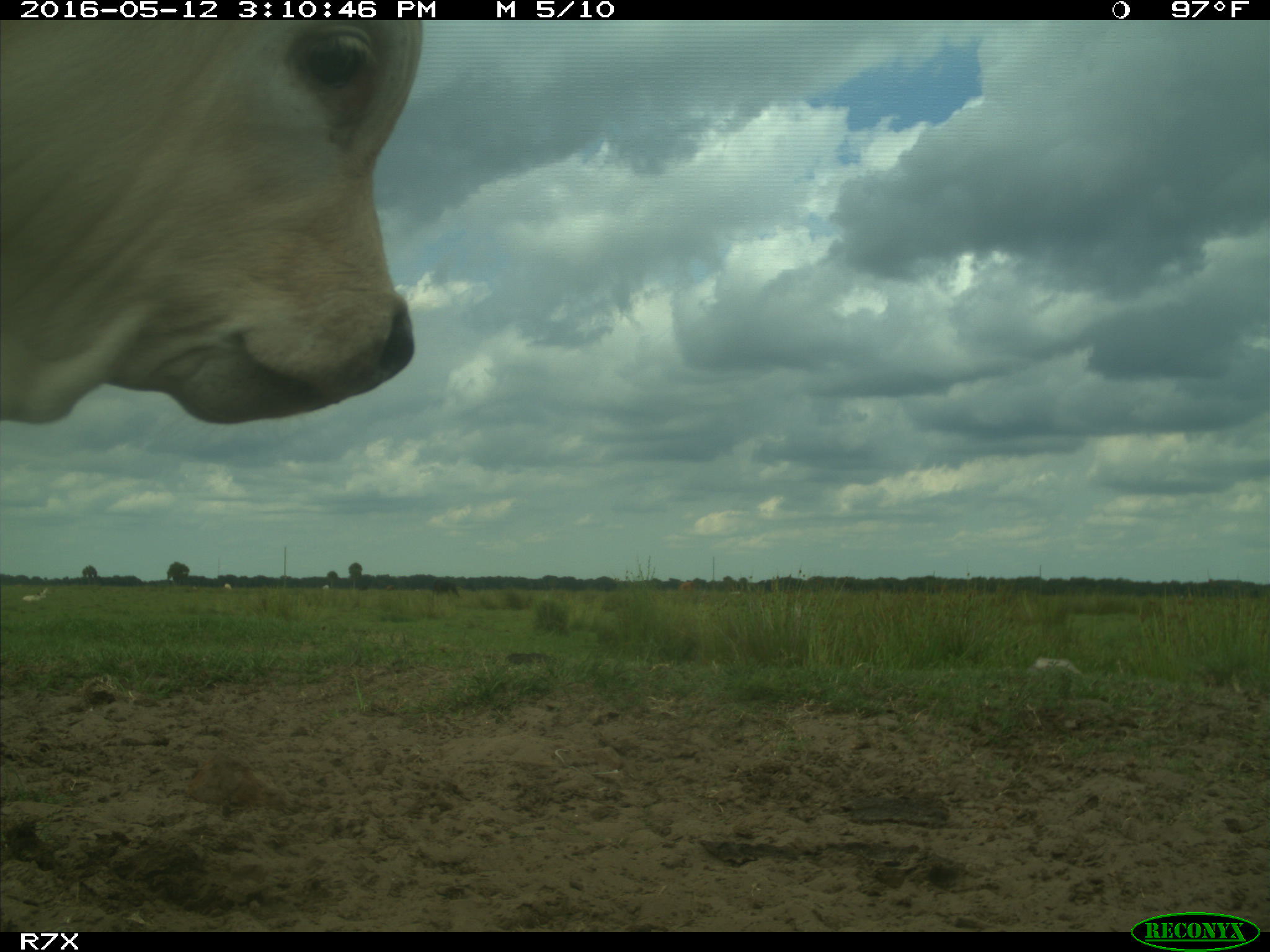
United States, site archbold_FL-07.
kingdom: Animalia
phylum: Chordata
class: Mammalia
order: Artiodactyla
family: Bovidae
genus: Bos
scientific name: Bos taurus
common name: domestic cow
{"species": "Bos taurus (domestic cow)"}